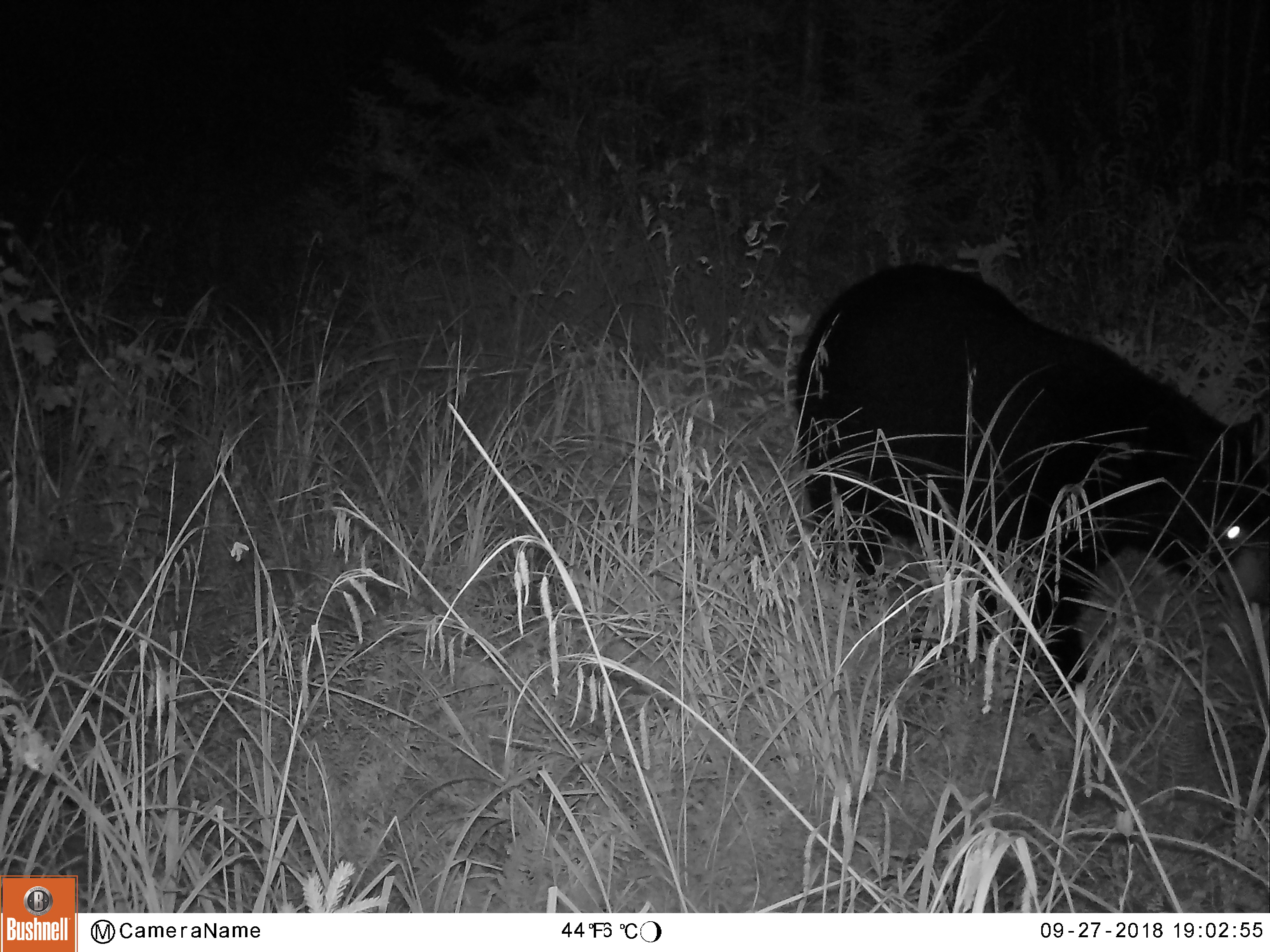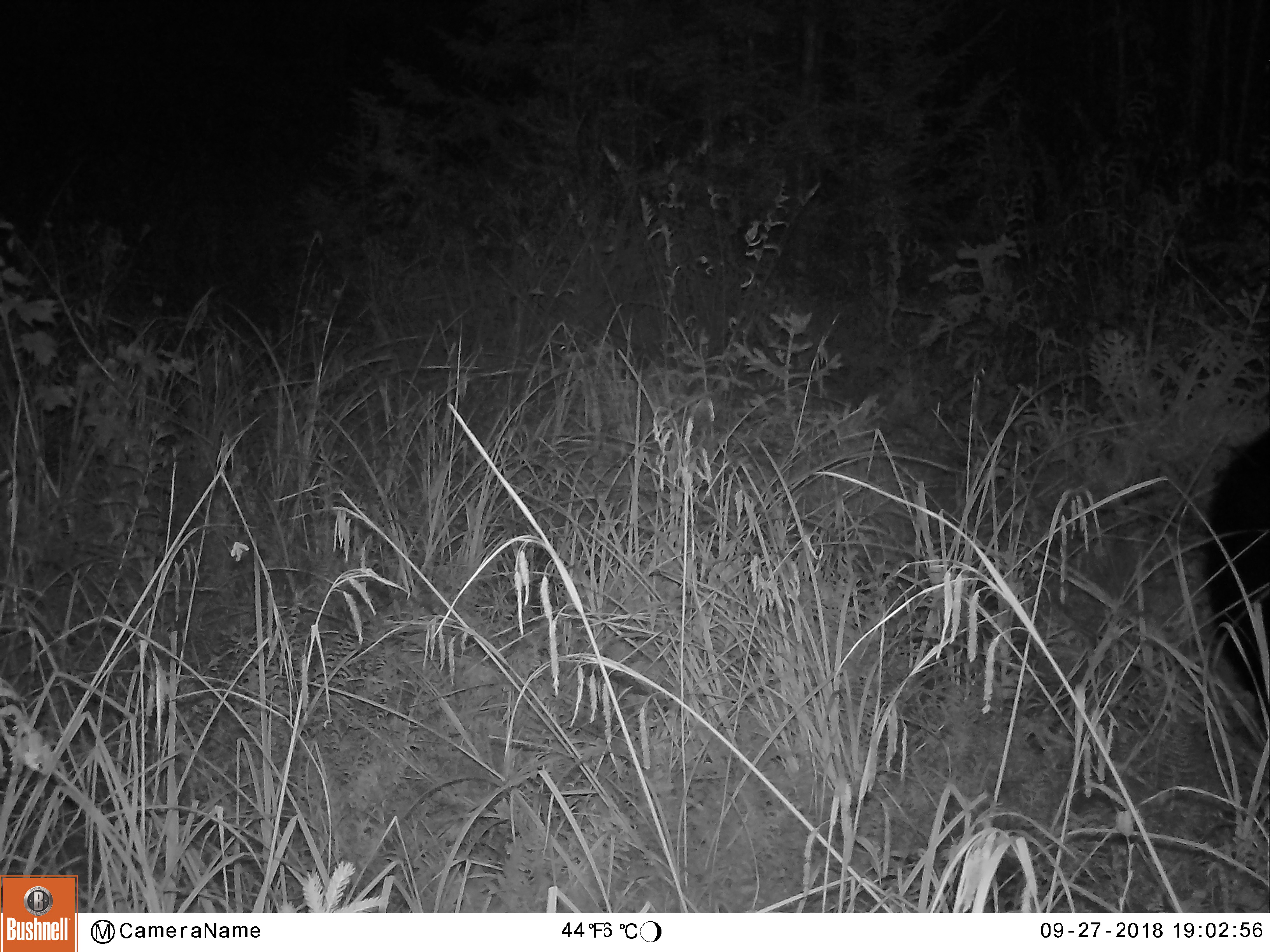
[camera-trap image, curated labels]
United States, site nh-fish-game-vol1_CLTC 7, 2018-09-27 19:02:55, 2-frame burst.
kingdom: Animalia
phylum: Chordata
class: Mammalia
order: Carnivora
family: Ursidae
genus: Ursus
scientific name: Ursus americanus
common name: black bear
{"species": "black bear (Ursus americanus)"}